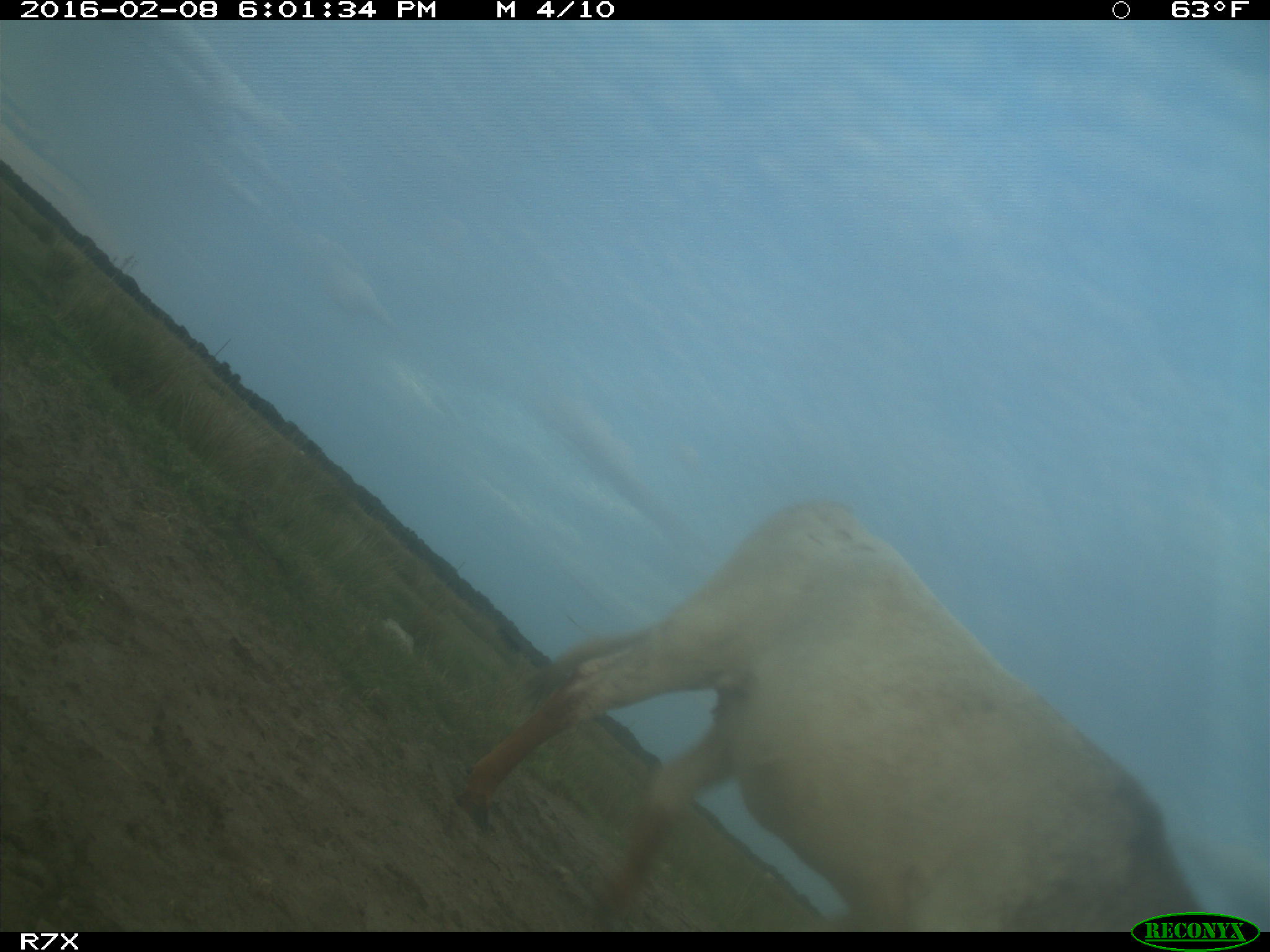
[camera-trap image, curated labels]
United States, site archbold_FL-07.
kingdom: Animalia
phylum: Chordata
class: Mammalia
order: Artiodactyla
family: Bovidae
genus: Bos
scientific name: Bos taurus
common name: domestic cow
Bos taurus (domestic cow).